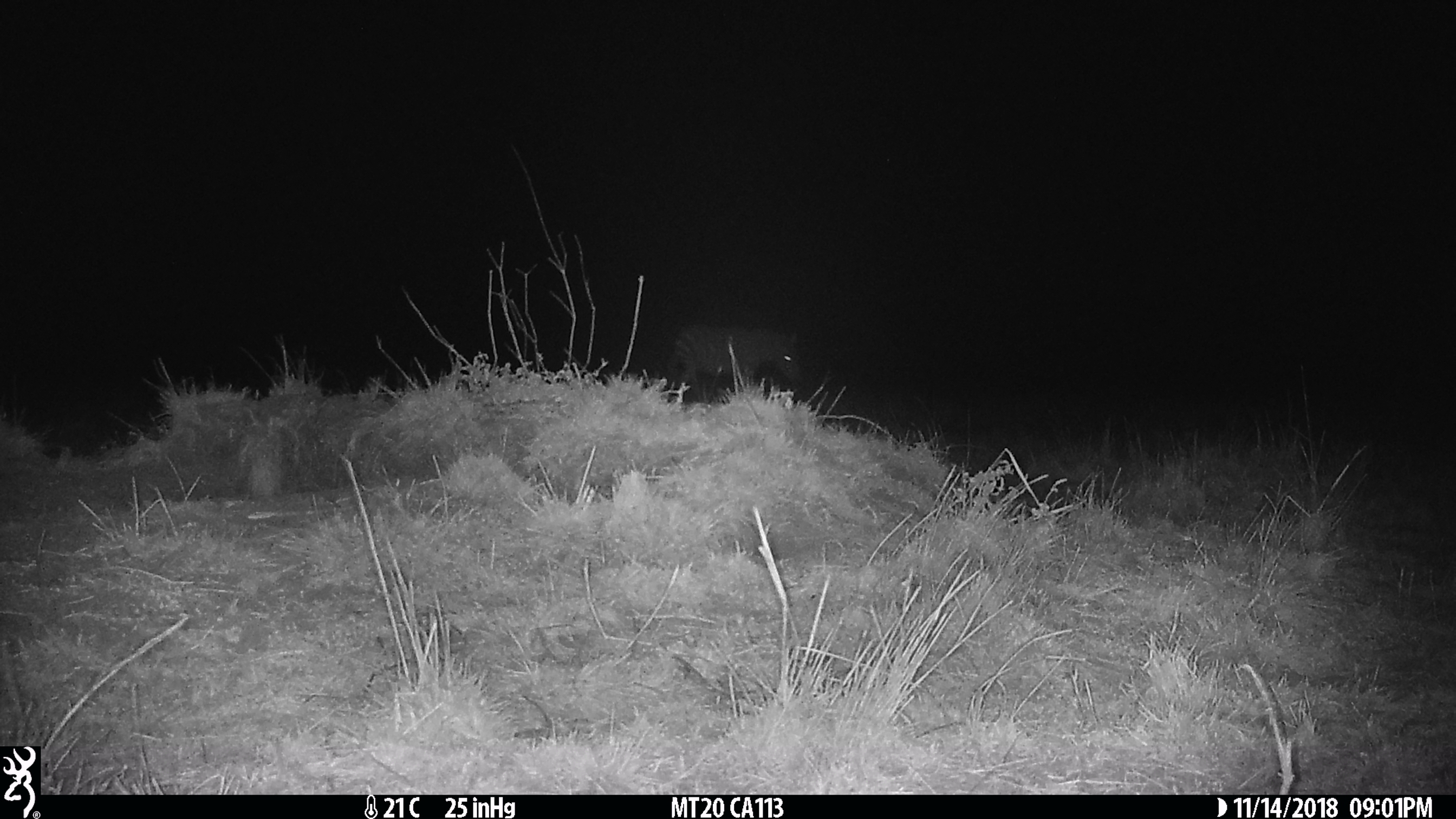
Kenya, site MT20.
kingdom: Animalia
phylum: Chordata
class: Mammalia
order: Perissodactyla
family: Equidae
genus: Equus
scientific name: Equus quagga burchellii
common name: burchell's zebra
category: zebra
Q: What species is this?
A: Zebra (burchell's zebra) (Equus quagga burchellii).